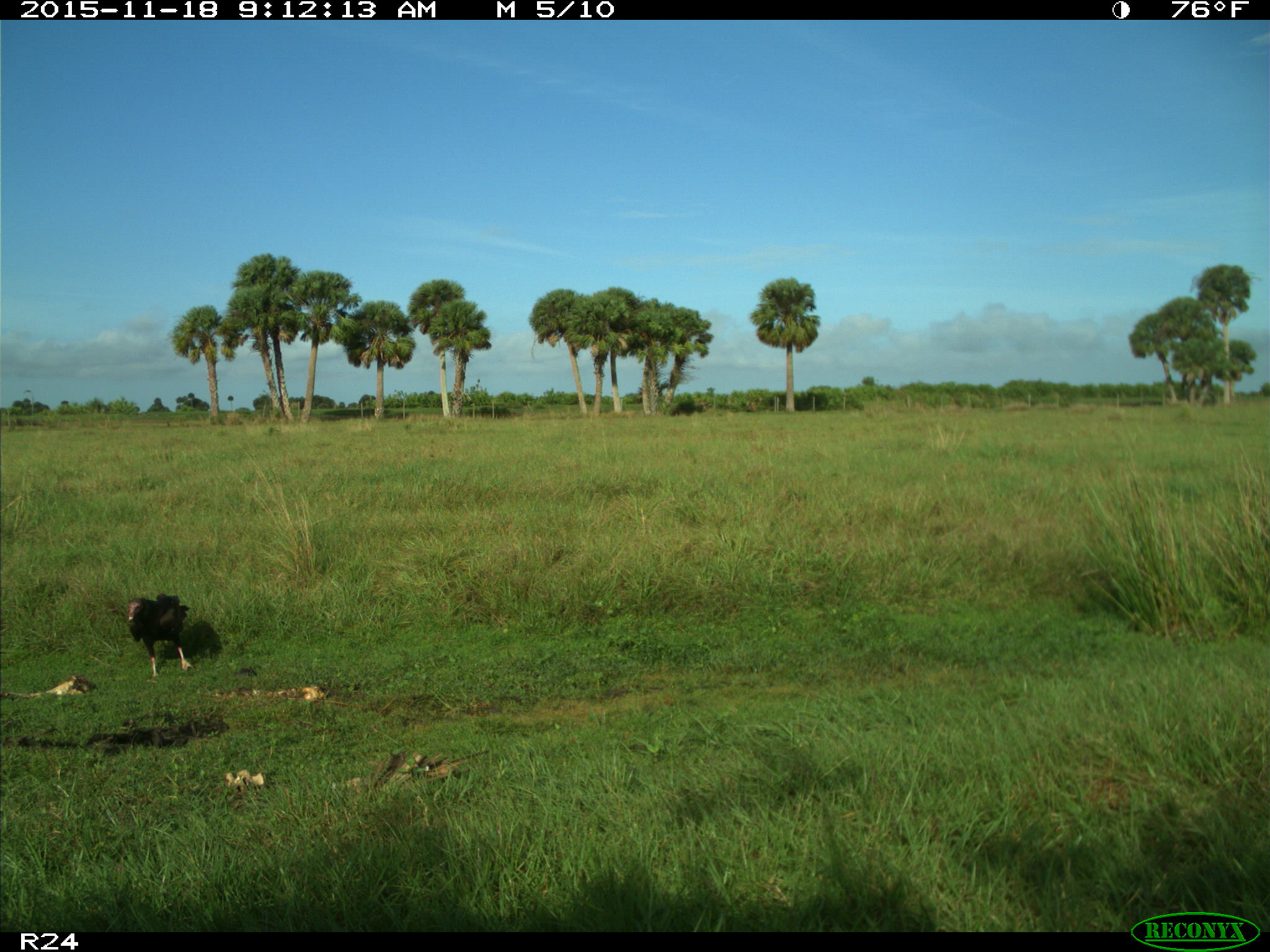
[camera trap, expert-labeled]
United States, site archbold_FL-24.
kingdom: Animalia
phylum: Chordata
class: Aves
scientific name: Aves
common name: birds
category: unidentified bird